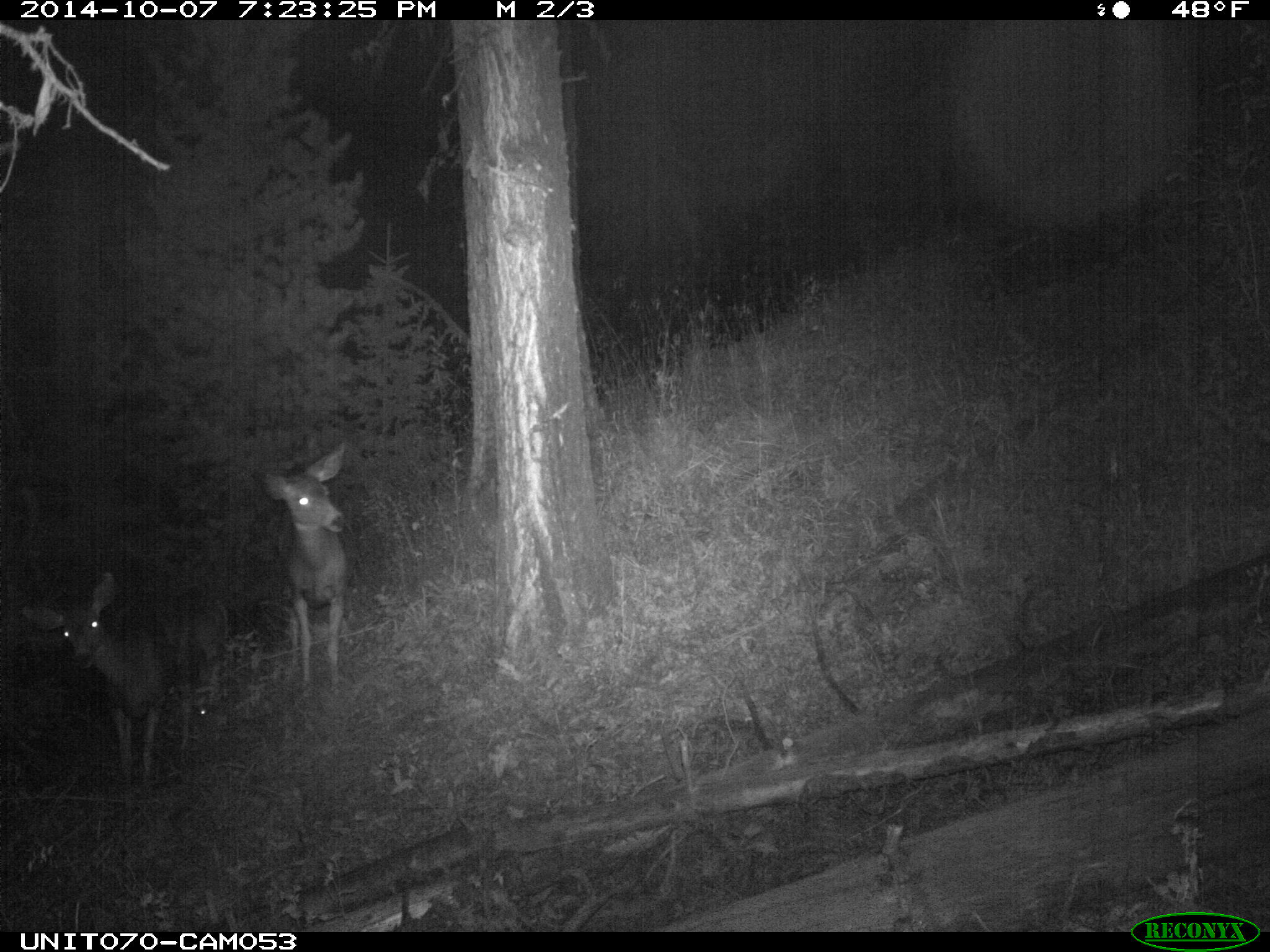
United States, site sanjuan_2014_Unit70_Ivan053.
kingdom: Animalia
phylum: Chordata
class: Mammalia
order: Artiodactyla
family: Cervidae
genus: Odocoileus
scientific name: Odocoileus hemionus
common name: mule deer